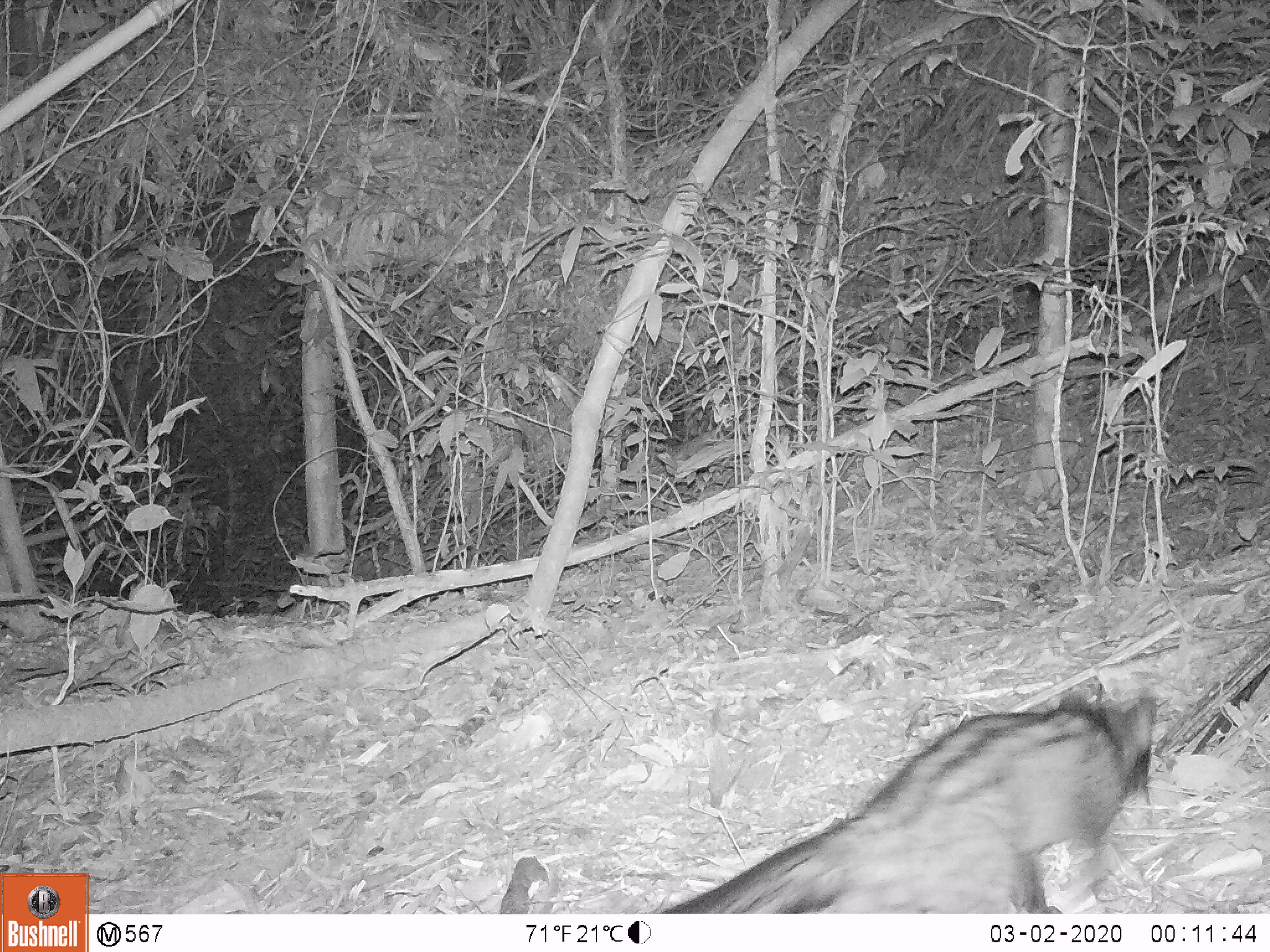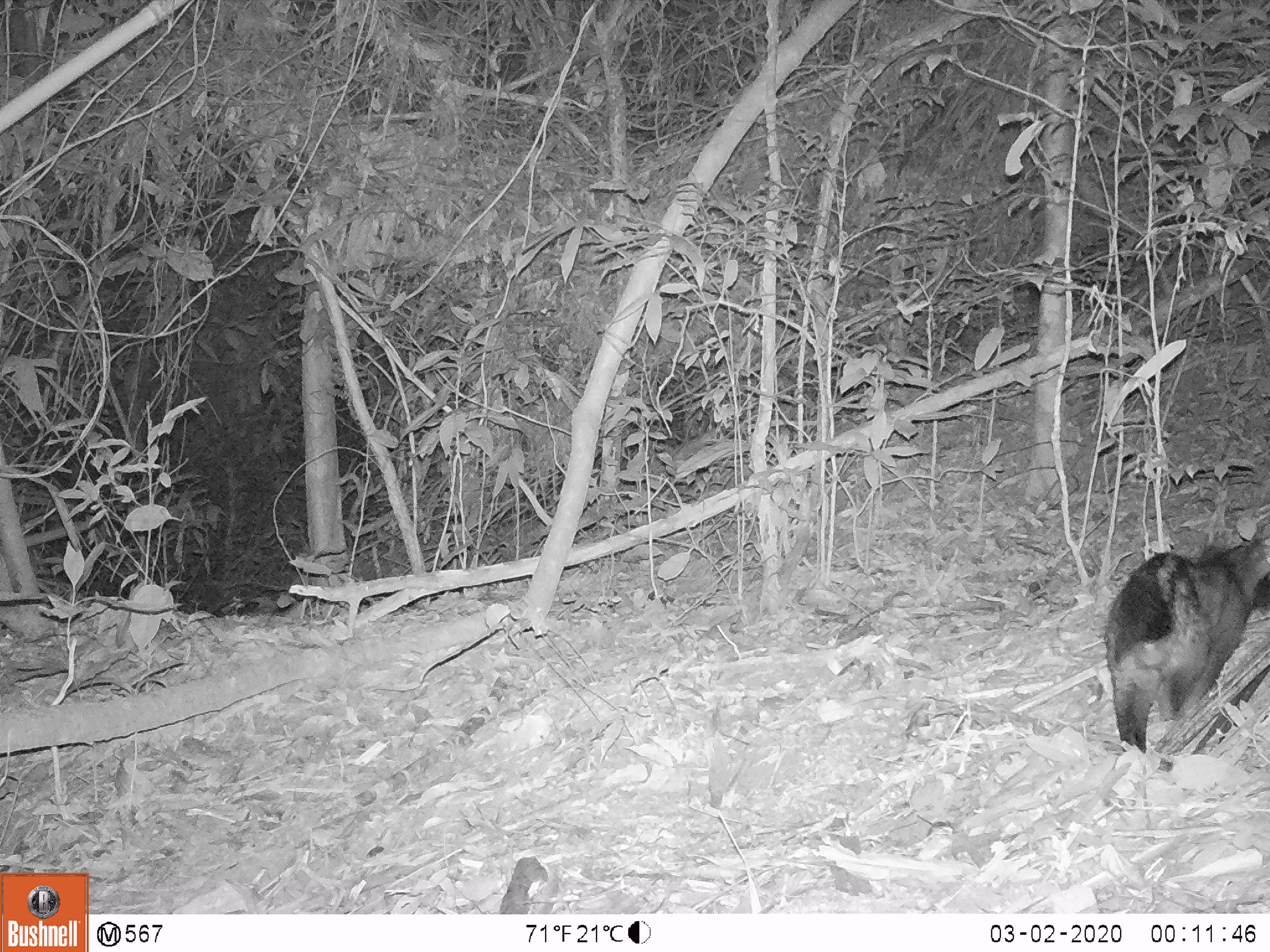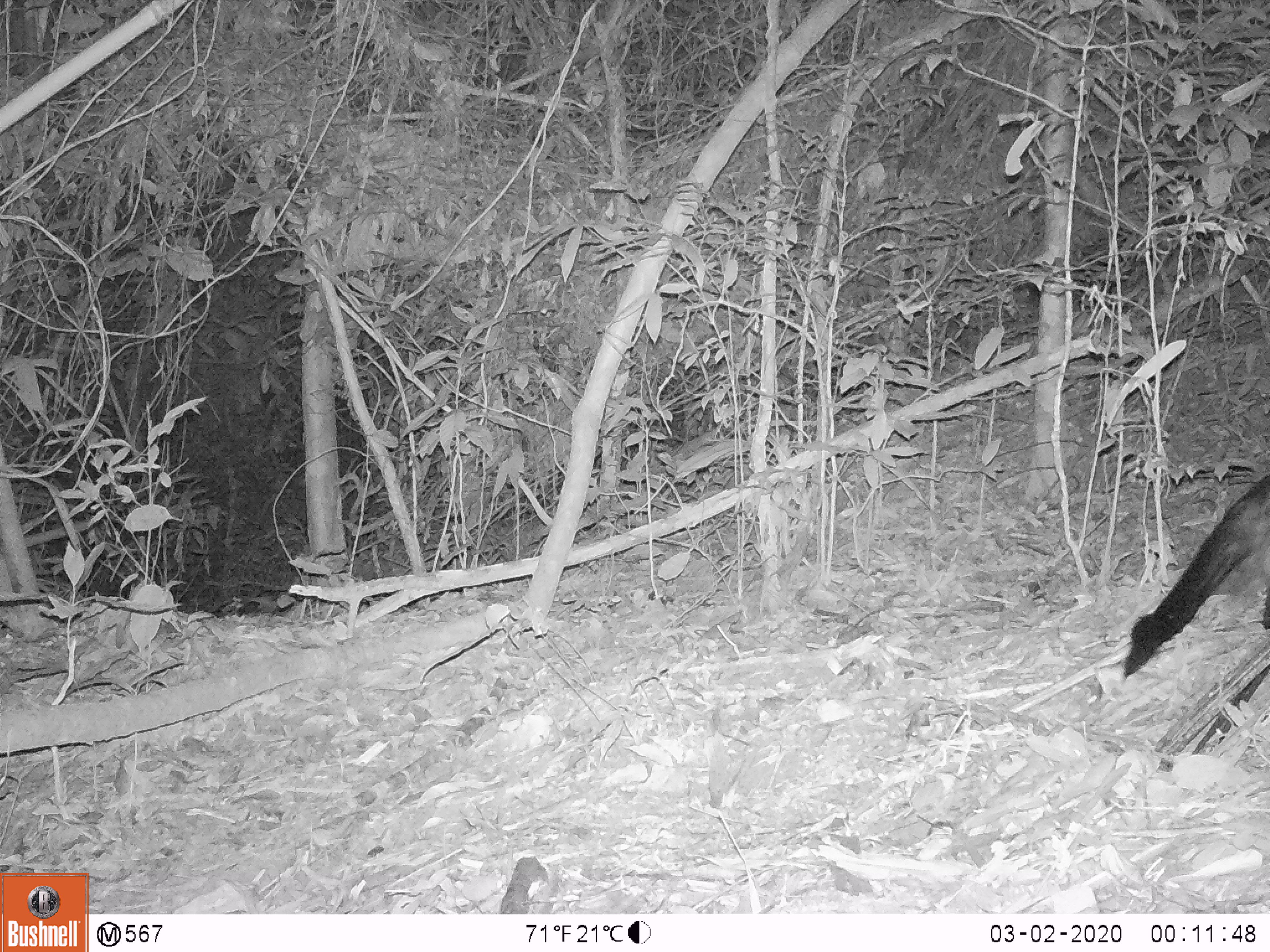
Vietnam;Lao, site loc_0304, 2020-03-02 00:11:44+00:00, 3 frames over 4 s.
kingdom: Animalia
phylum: Chordata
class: Mammalia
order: Carnivora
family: Viverridae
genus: Paradoxurus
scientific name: Paradoxurus hermaphroditus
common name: common palm civet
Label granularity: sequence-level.